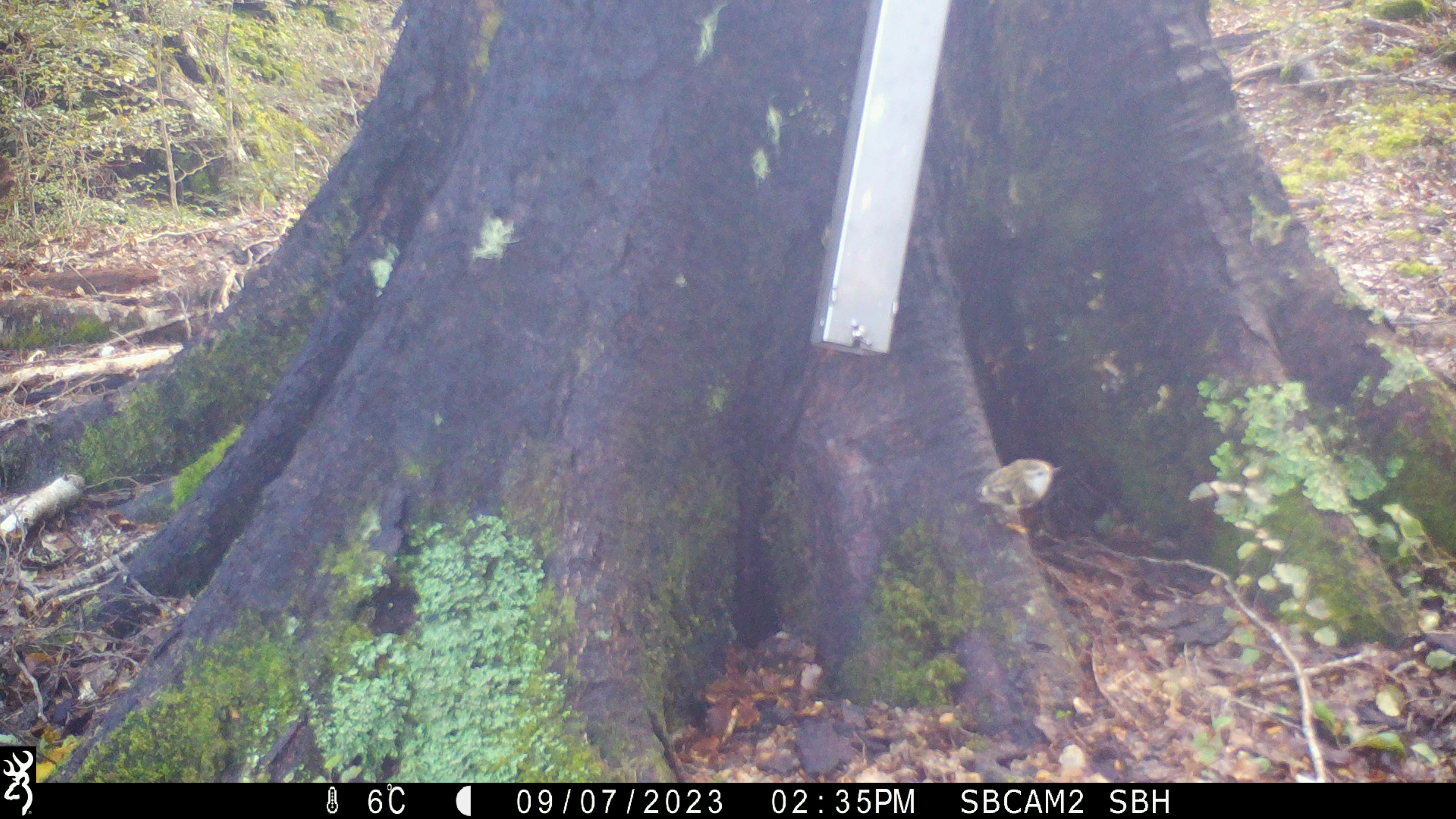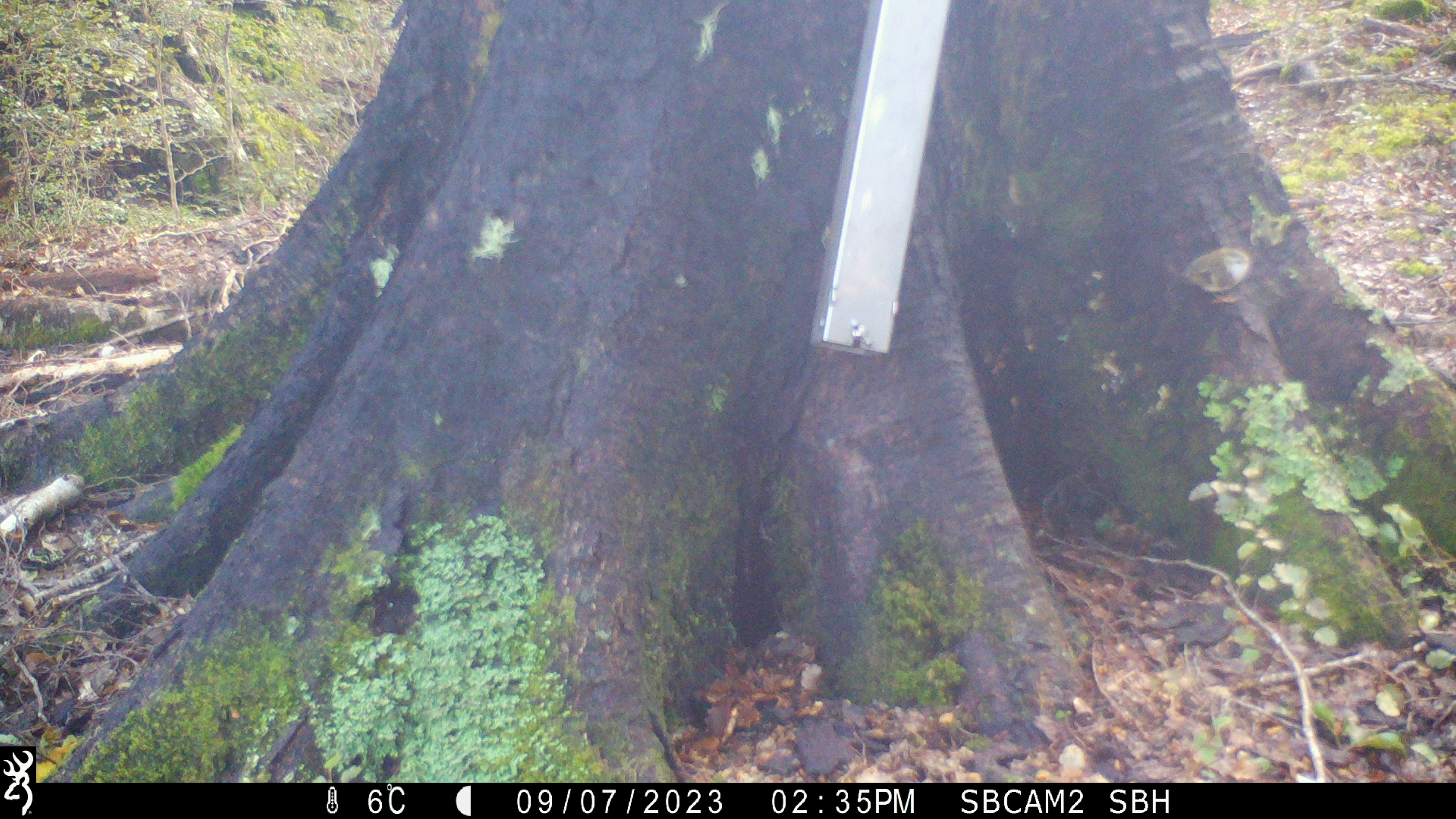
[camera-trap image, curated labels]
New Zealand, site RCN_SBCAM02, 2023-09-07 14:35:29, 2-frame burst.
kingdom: Animalia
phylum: Chordata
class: Aves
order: Passeriformes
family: Acanthisittidae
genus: Acanthisitta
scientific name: Acanthisitta chloris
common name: rifleman